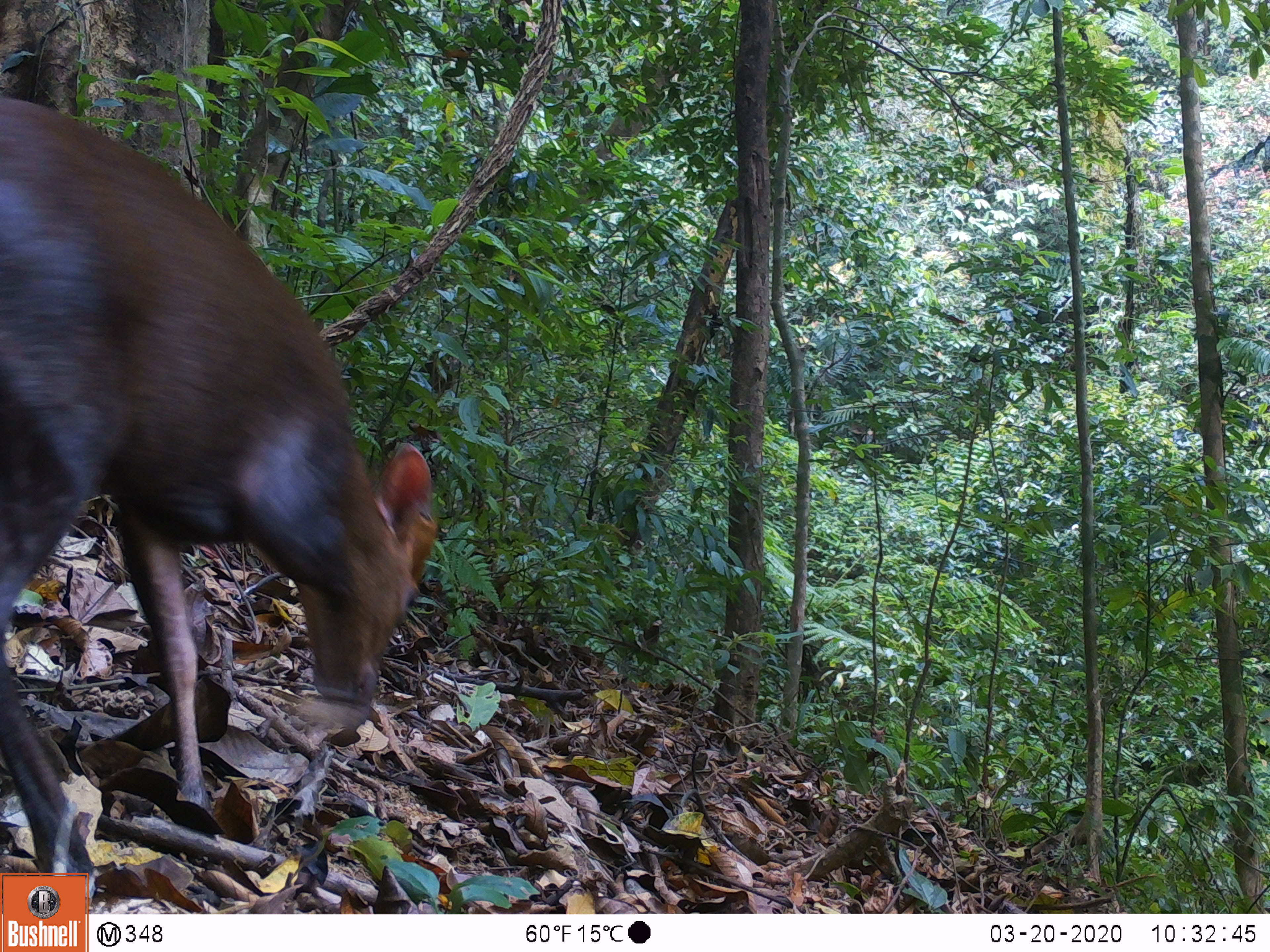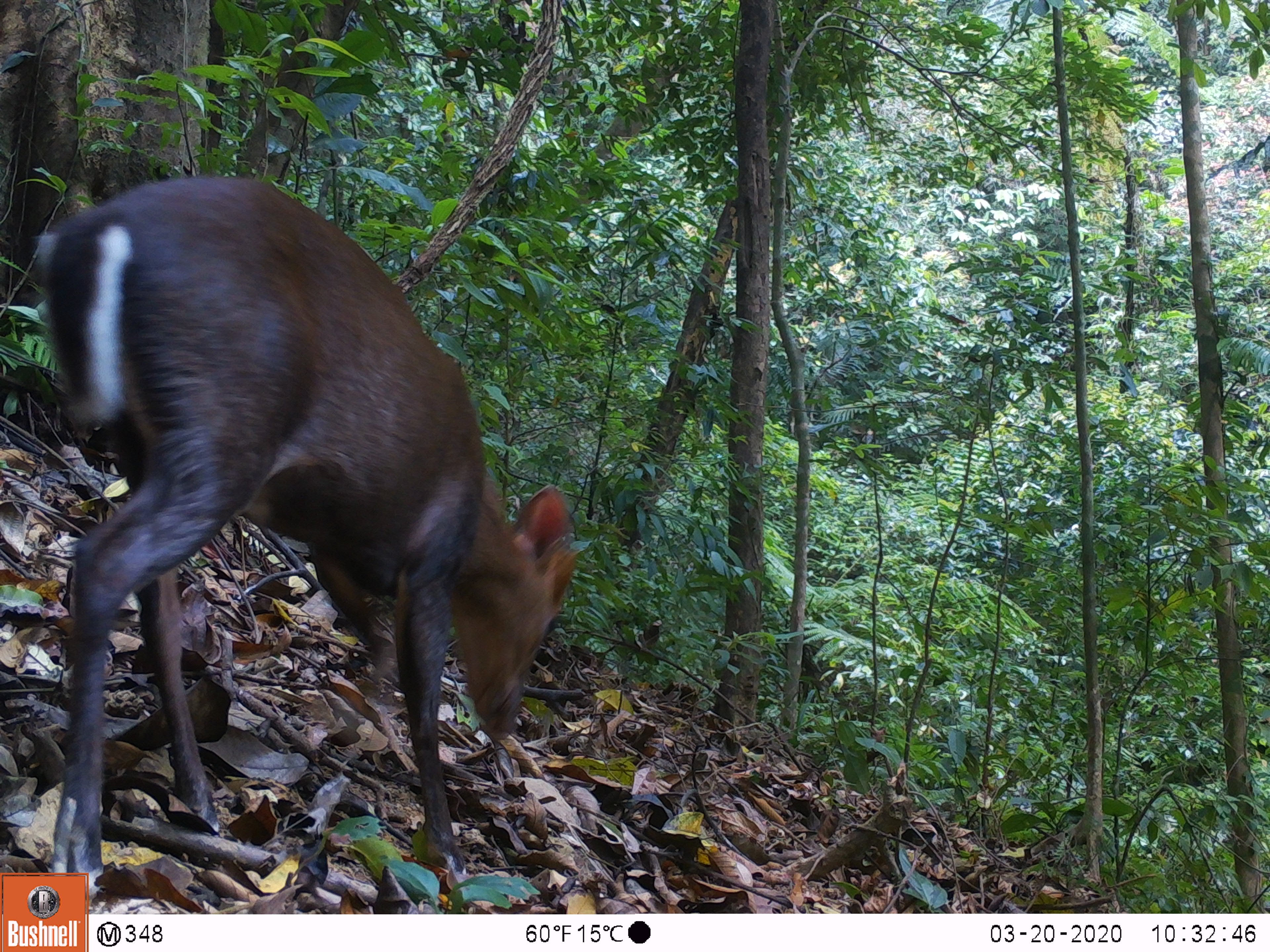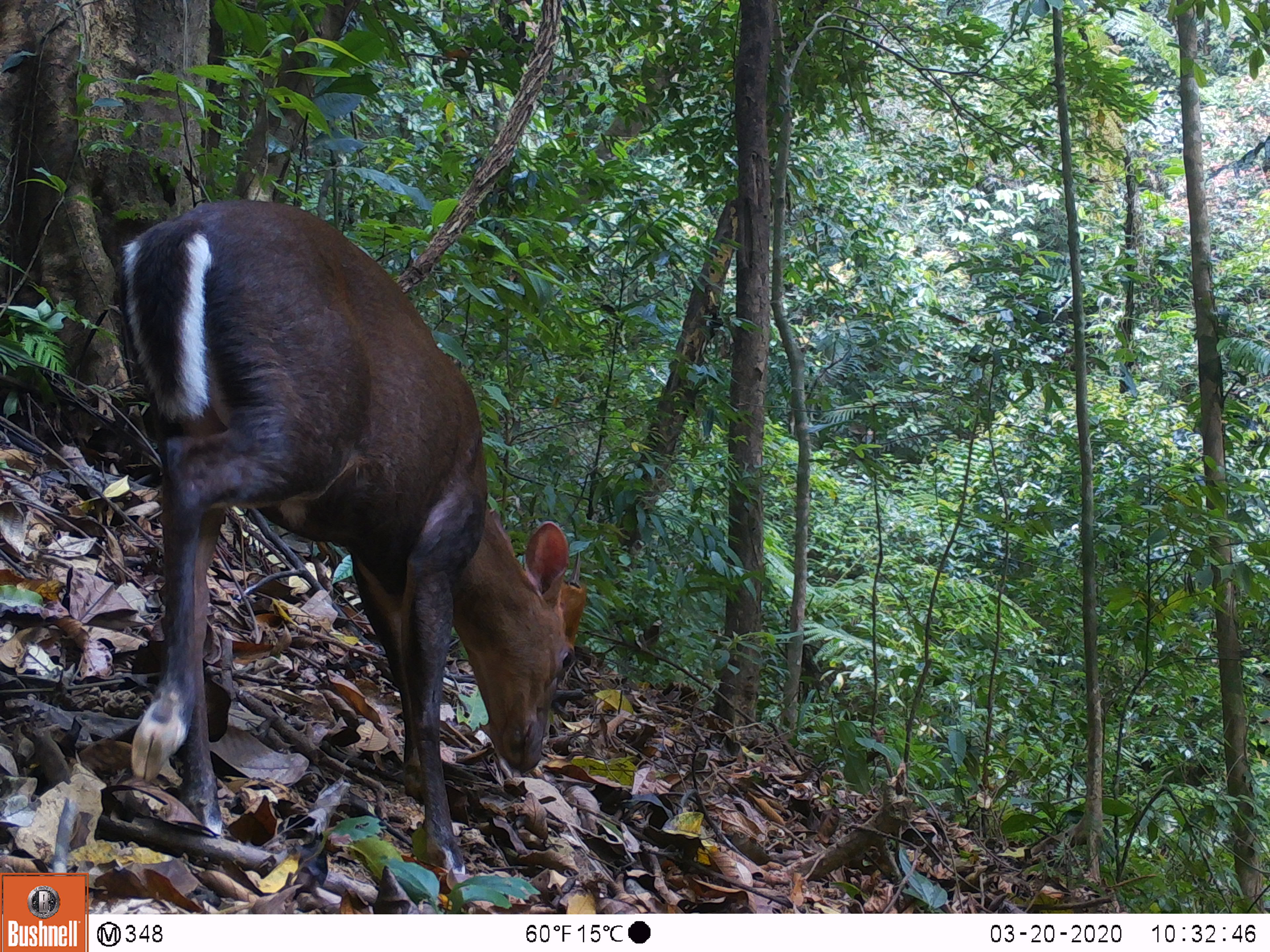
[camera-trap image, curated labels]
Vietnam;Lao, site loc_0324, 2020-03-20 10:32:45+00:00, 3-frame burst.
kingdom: Animalia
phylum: Chordata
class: Mammalia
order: Artiodactyla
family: Cervidae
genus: Muntiacus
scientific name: Muntiacus rooseveltorum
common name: roosevelt's muntjac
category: roosevelts muntjac group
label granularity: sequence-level